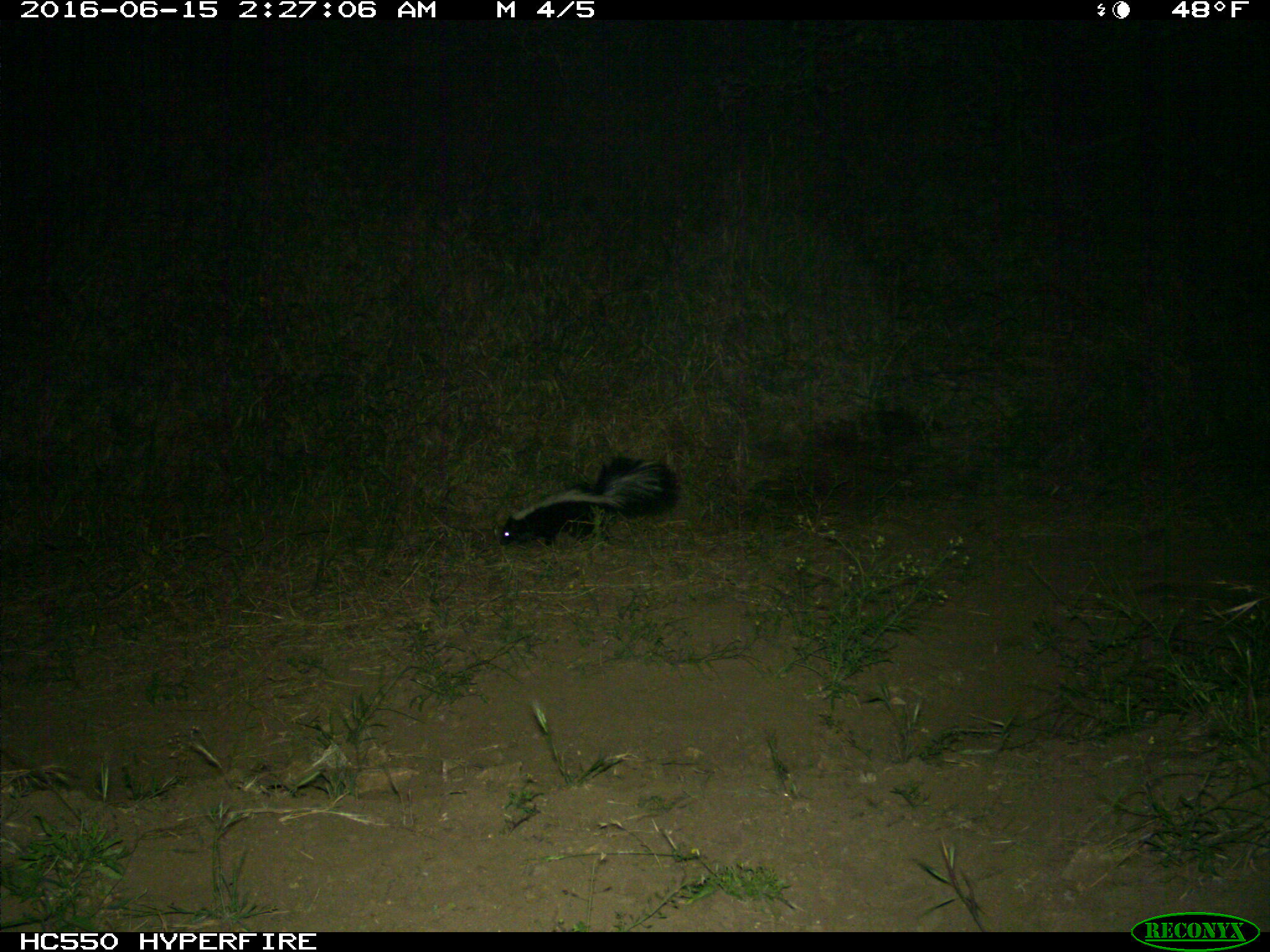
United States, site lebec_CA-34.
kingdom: Animalia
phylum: Chordata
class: Mammalia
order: Carnivora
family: Mephitidae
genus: Mephitis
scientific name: Mephitis mephitis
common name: striped skunk